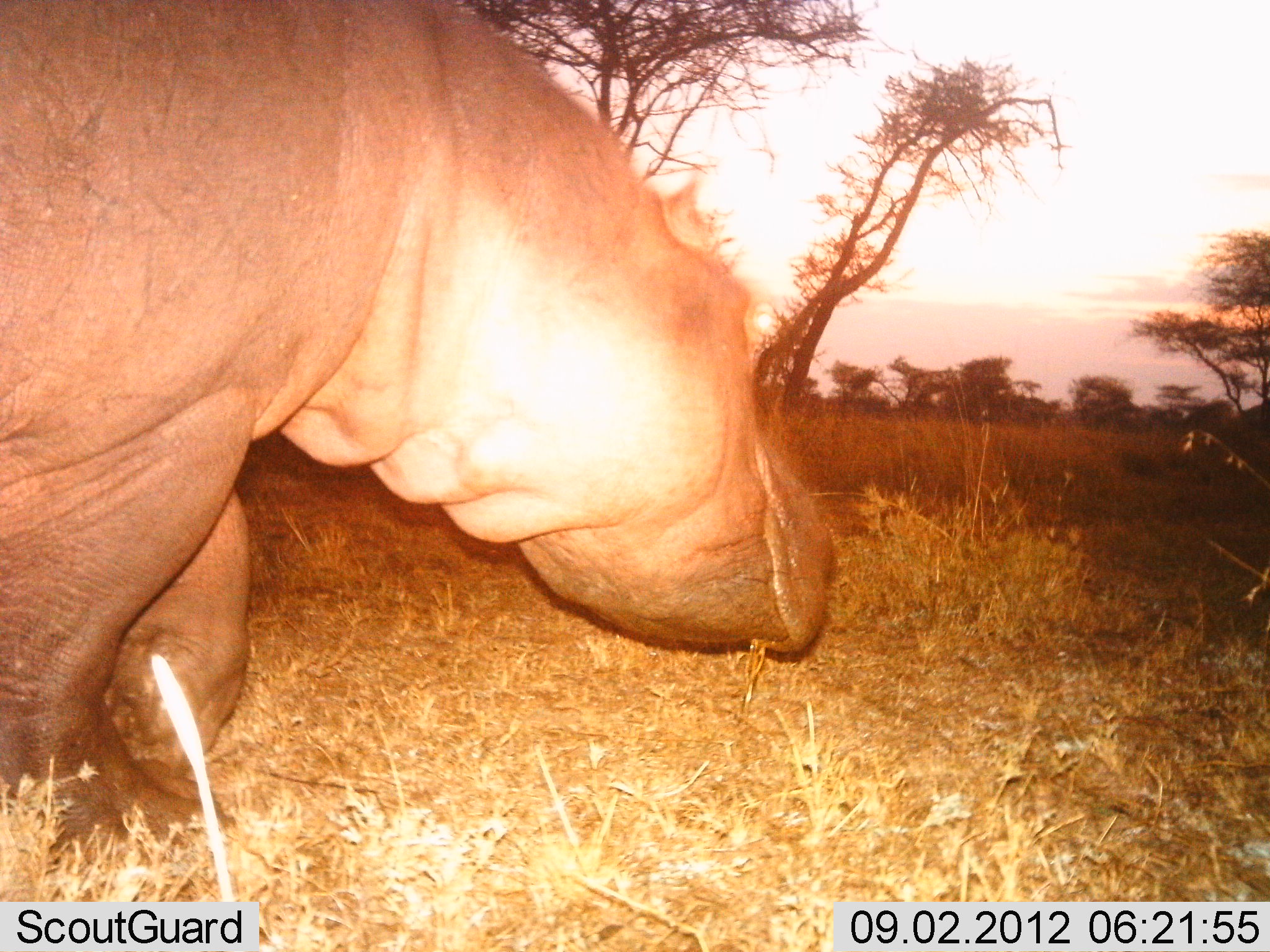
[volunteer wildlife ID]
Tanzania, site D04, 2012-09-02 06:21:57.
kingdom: Animalia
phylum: Chordata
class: Mammalia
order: Artiodactyla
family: Hippopotamidae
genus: Hippopotamus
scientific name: Hippopotamus amphibius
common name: hippopotamus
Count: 1.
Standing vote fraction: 10%.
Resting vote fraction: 0%.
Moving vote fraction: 90%.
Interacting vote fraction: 0%.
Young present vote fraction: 0%.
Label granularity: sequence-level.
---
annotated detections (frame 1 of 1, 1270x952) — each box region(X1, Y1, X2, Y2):
animal: region(0, 0, 836, 840)